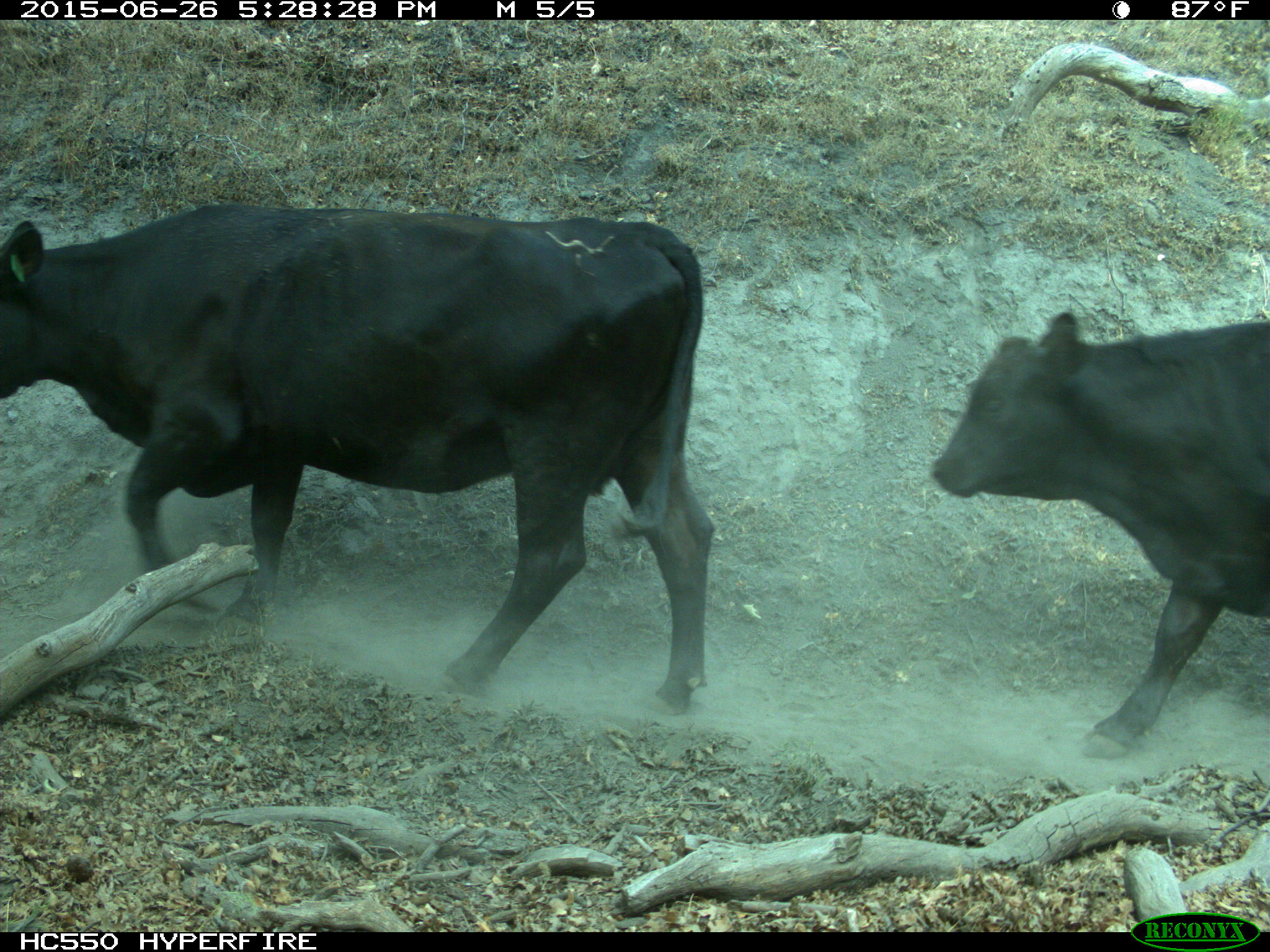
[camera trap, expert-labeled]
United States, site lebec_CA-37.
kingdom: Animalia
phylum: Chordata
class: Mammalia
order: Artiodactyla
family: Bovidae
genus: Bos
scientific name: Bos taurus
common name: domestic cow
Bos taurus (domestic cow).